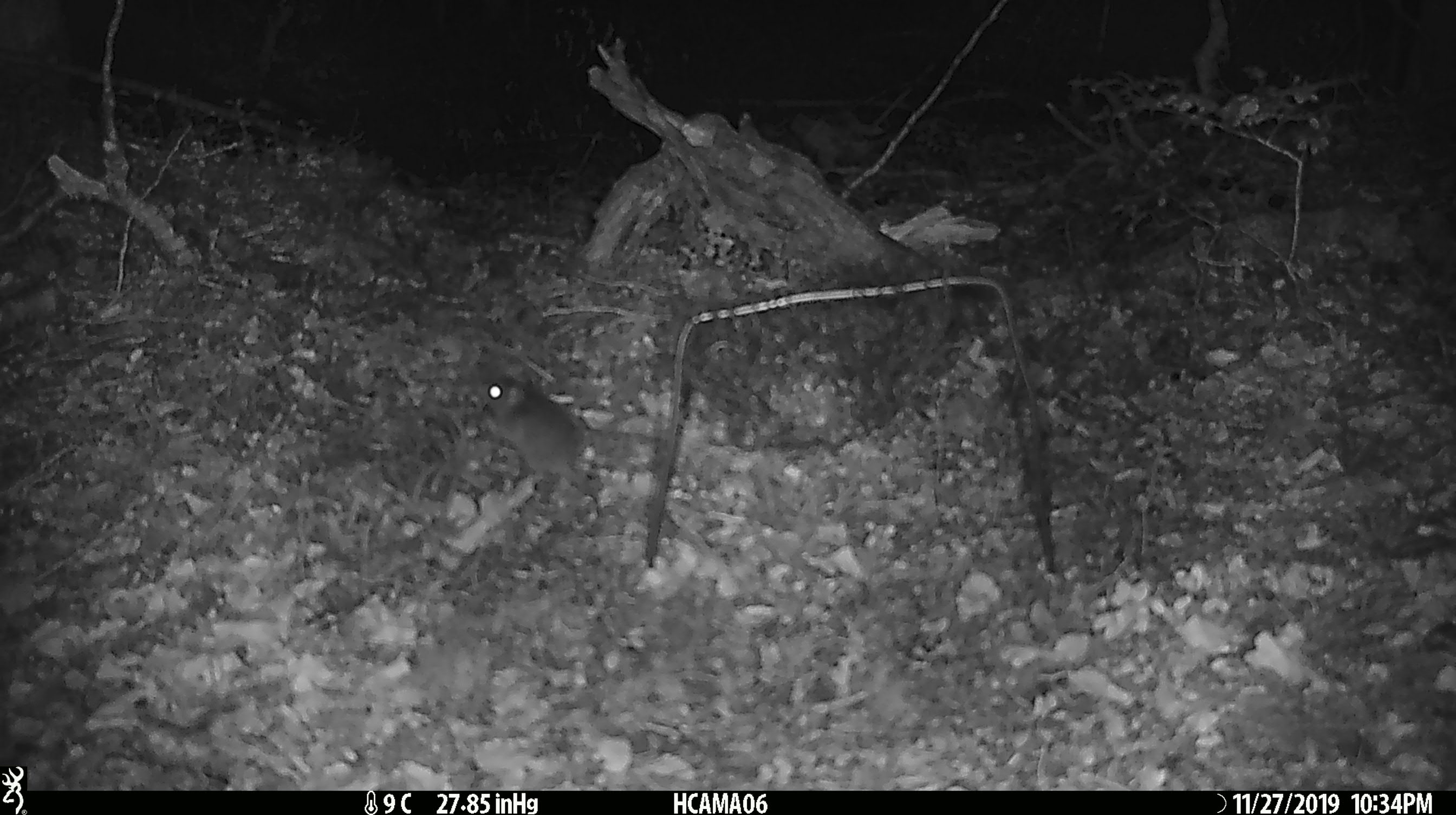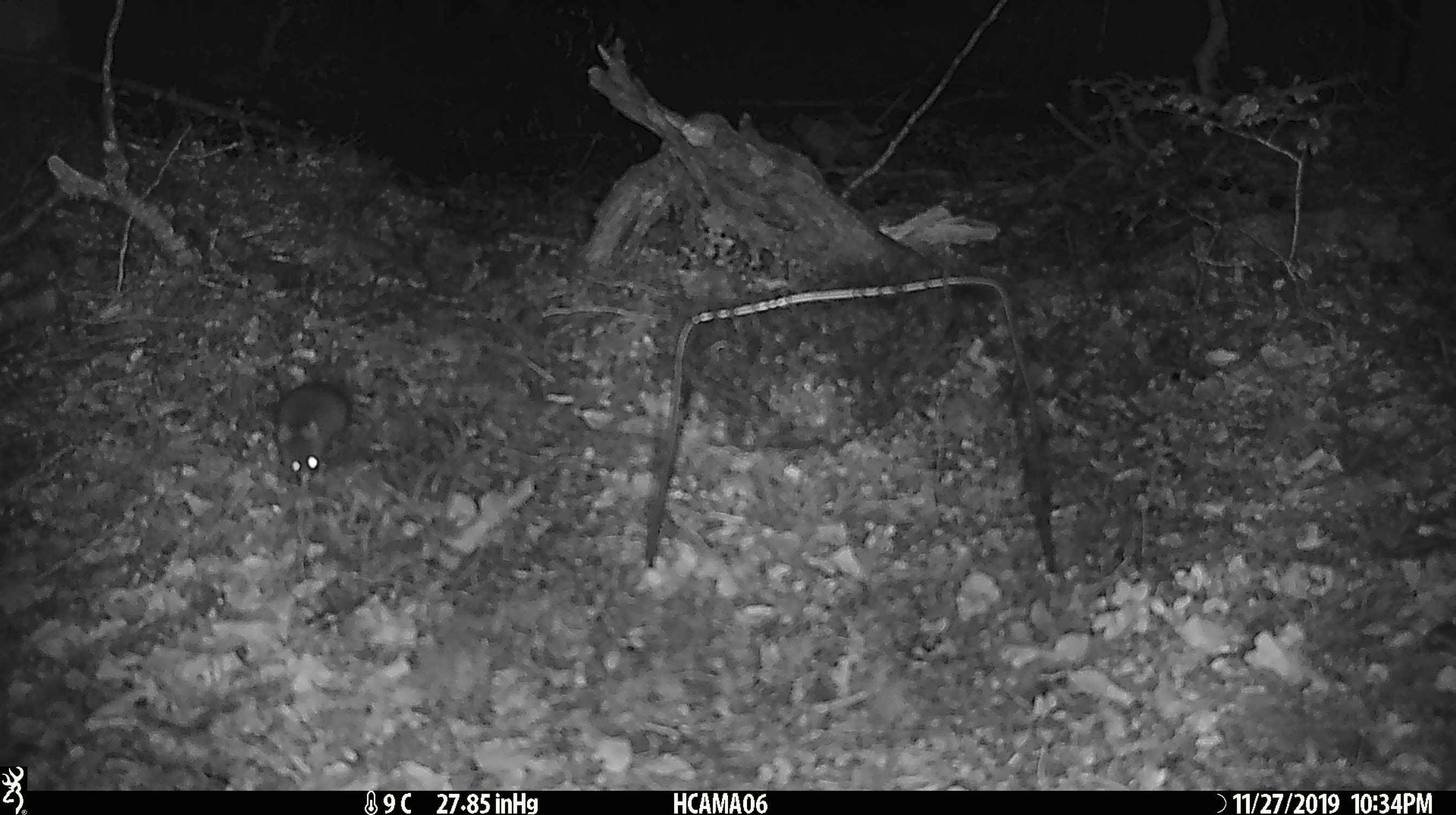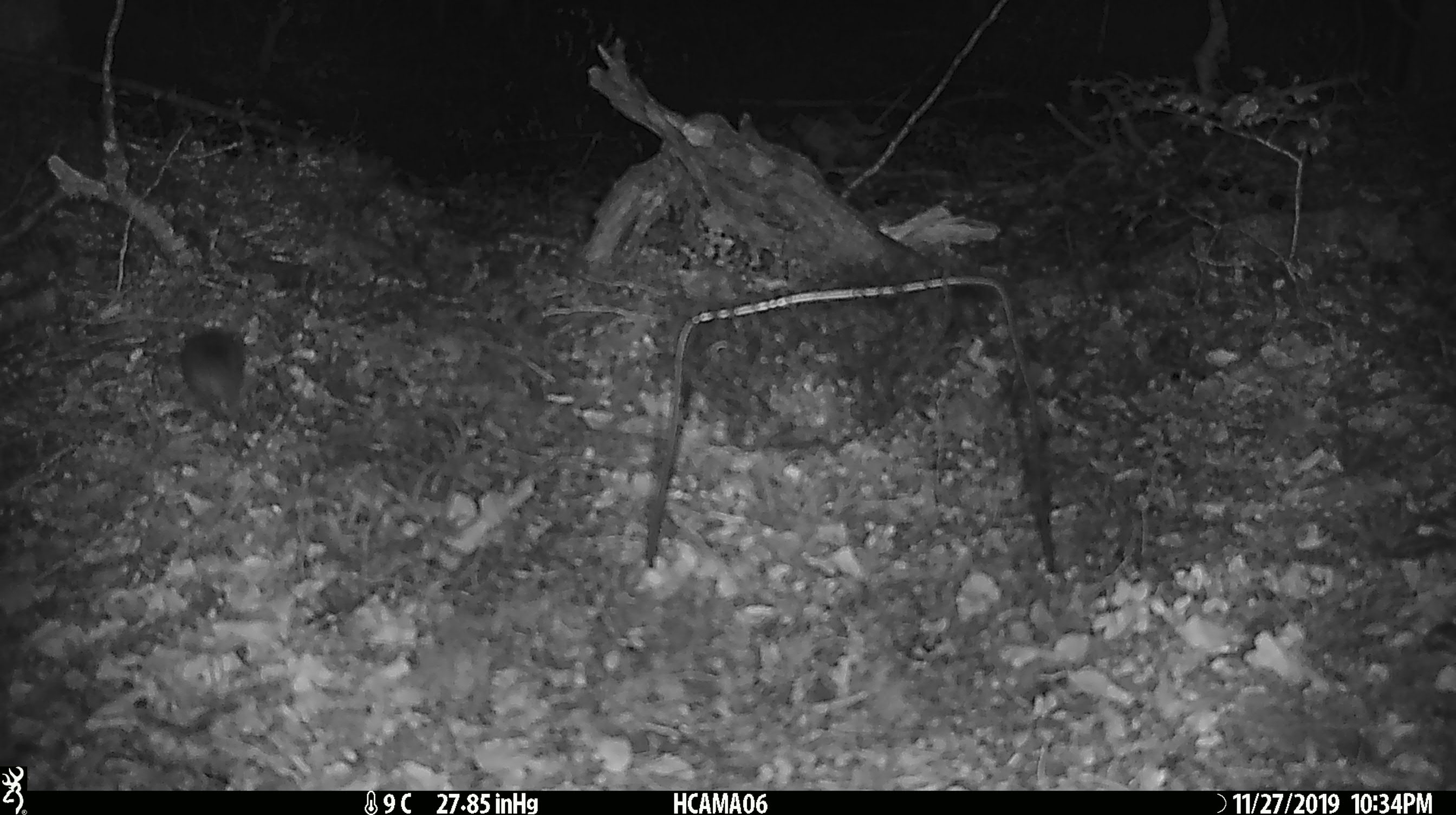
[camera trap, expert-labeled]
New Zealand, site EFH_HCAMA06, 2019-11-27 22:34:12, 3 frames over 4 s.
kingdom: Animalia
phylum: Chordata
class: Mammalia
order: Rodentia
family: Muridae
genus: Mus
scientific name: Mus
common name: mouse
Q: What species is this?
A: Mouse (Mus).